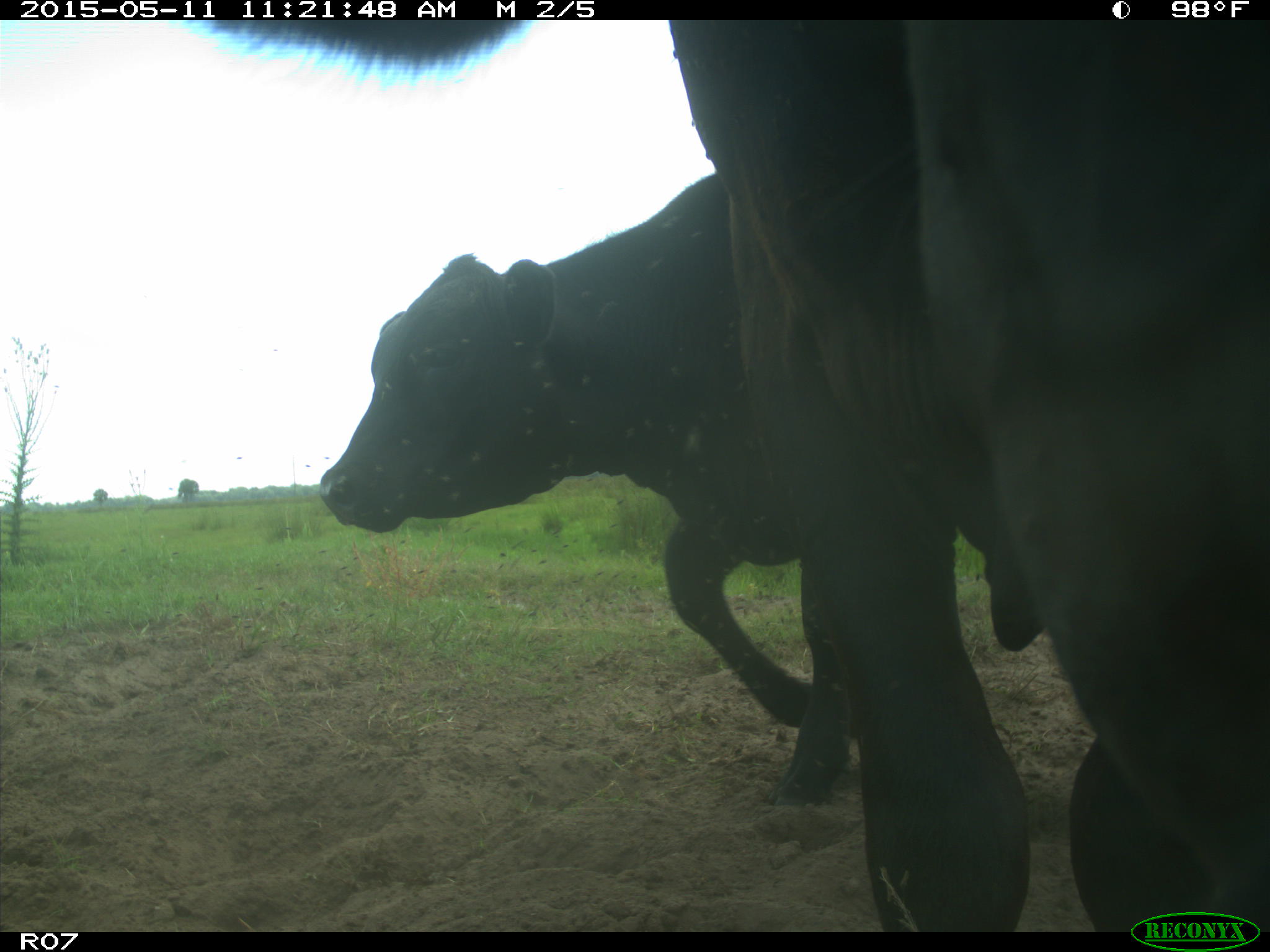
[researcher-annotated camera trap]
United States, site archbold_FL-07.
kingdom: Animalia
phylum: Chordata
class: Mammalia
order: Artiodactyla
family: Bovidae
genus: Bos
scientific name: Bos taurus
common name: domestic cow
Bos taurus (domestic cow).